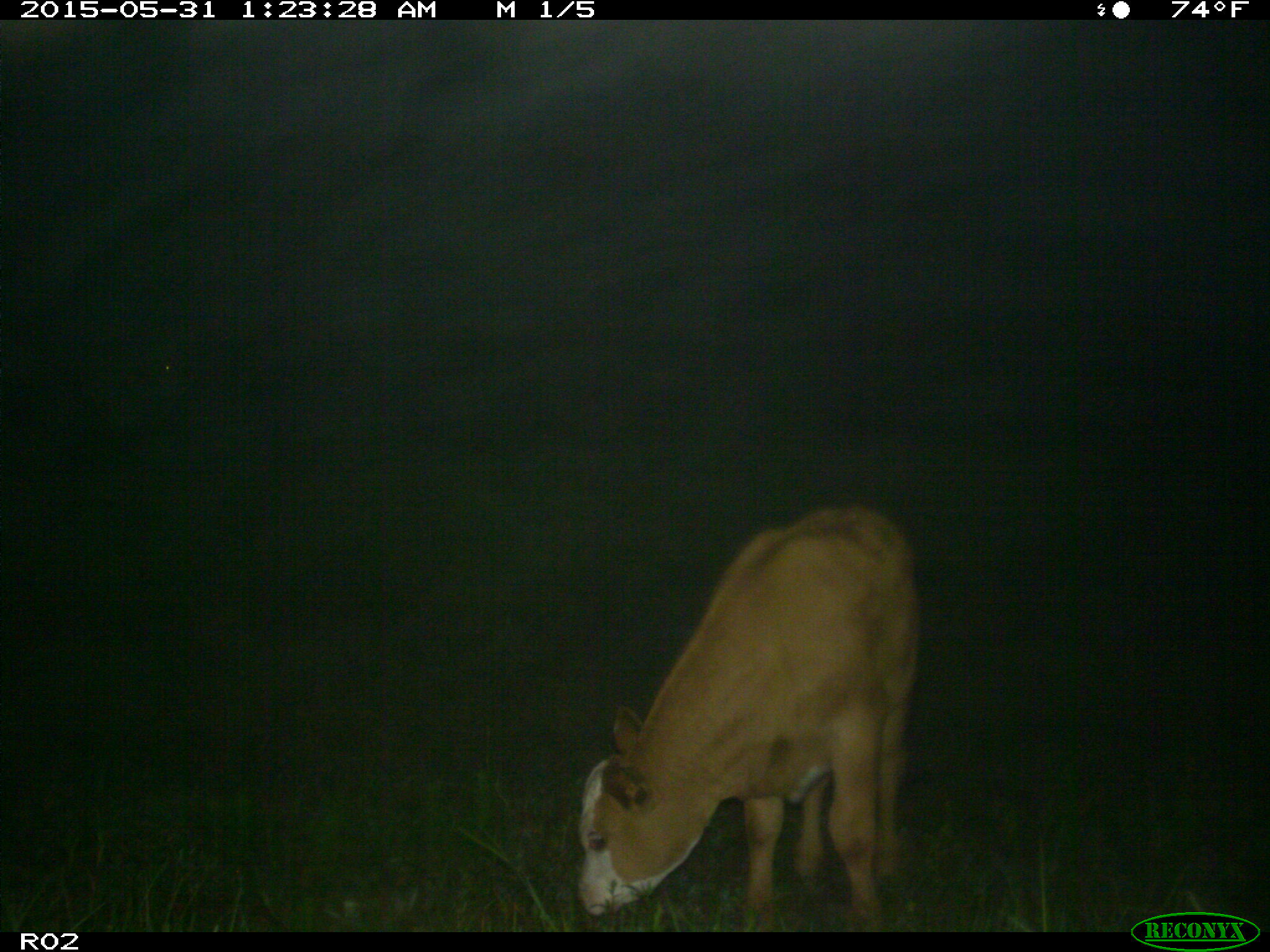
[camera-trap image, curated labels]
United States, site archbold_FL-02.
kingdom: Animalia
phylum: Chordata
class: Mammalia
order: Artiodactyla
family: Bovidae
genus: Bos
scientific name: Bos taurus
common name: domestic cow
Bos taurus (domestic cow).